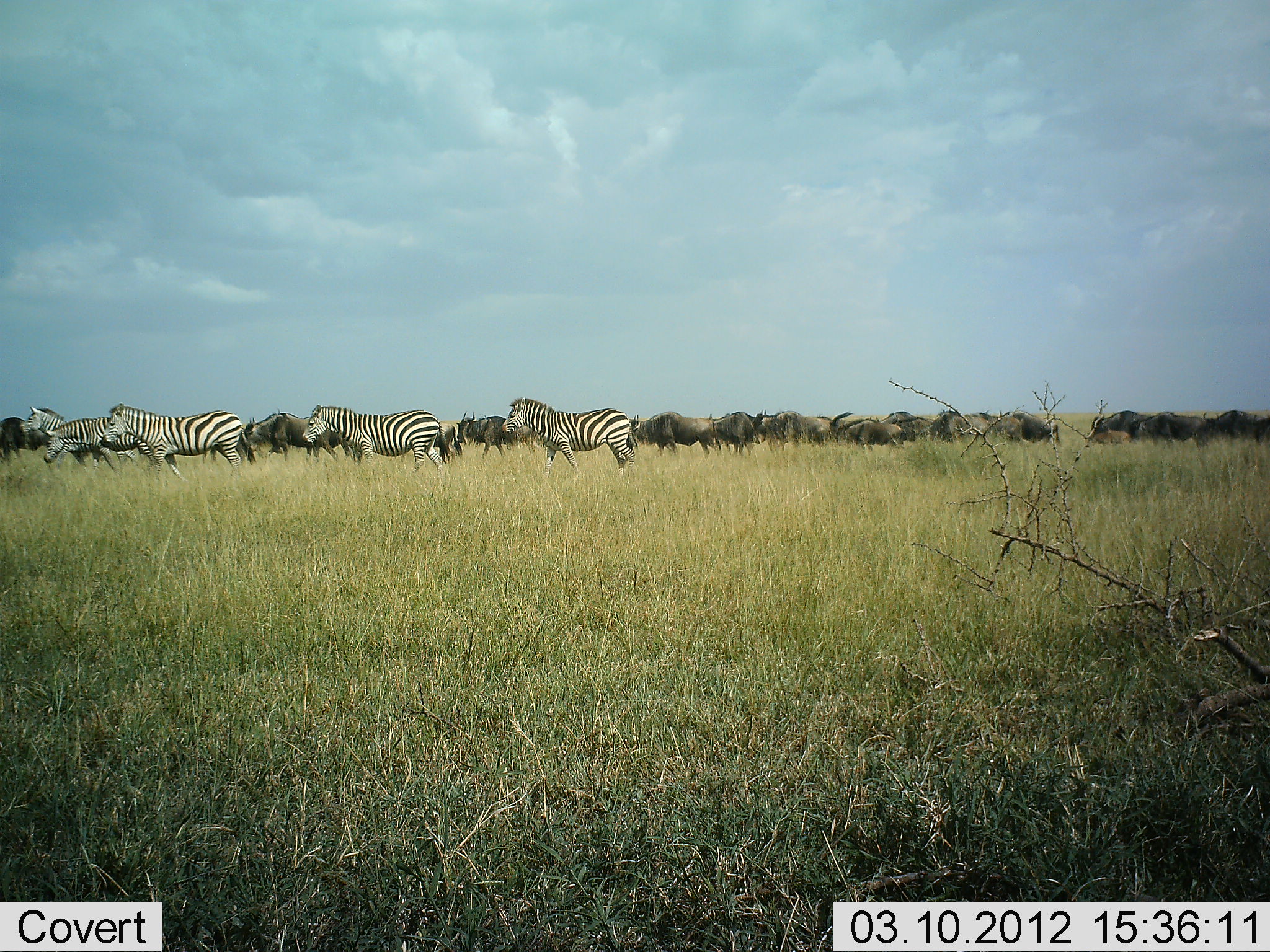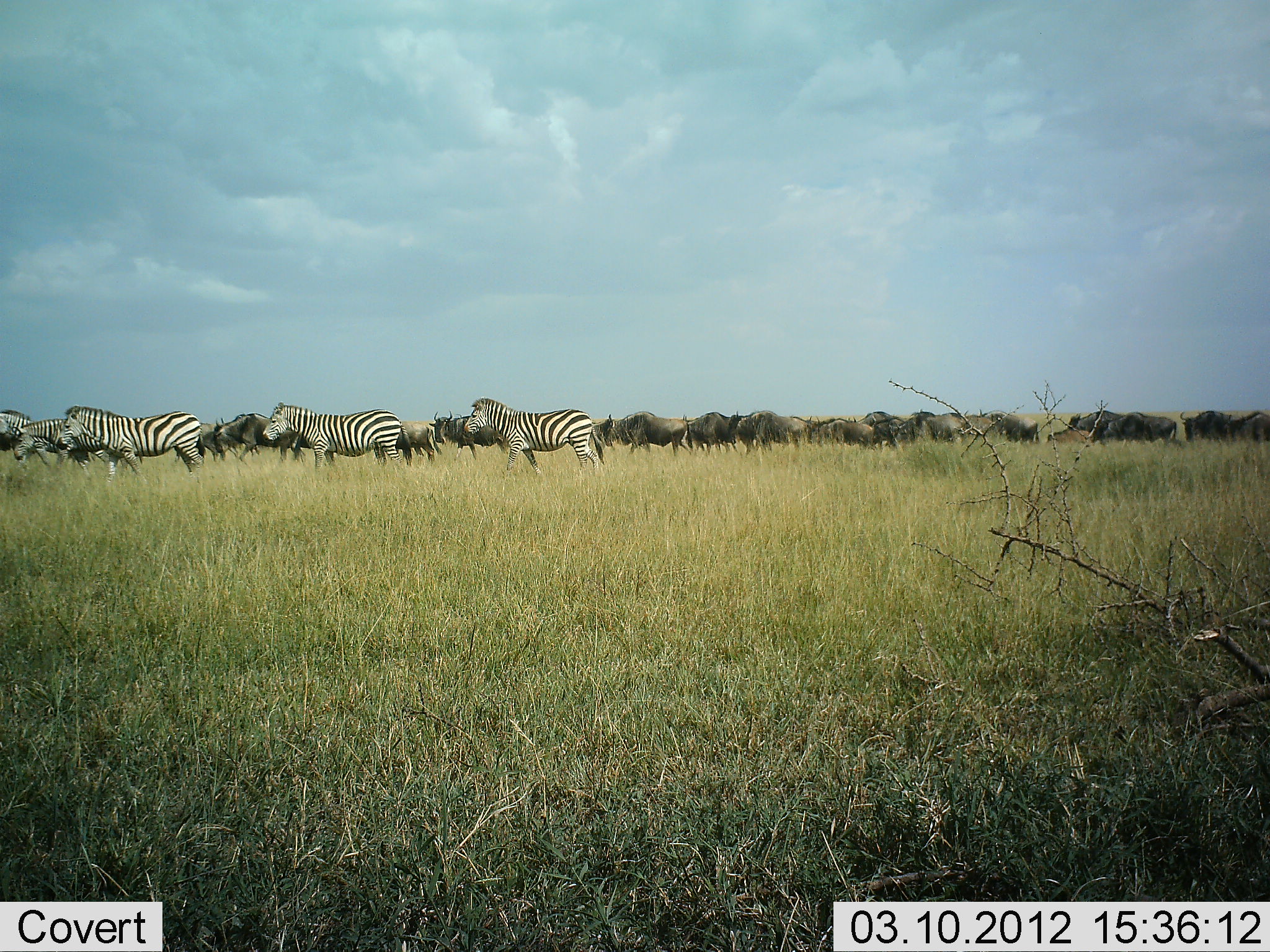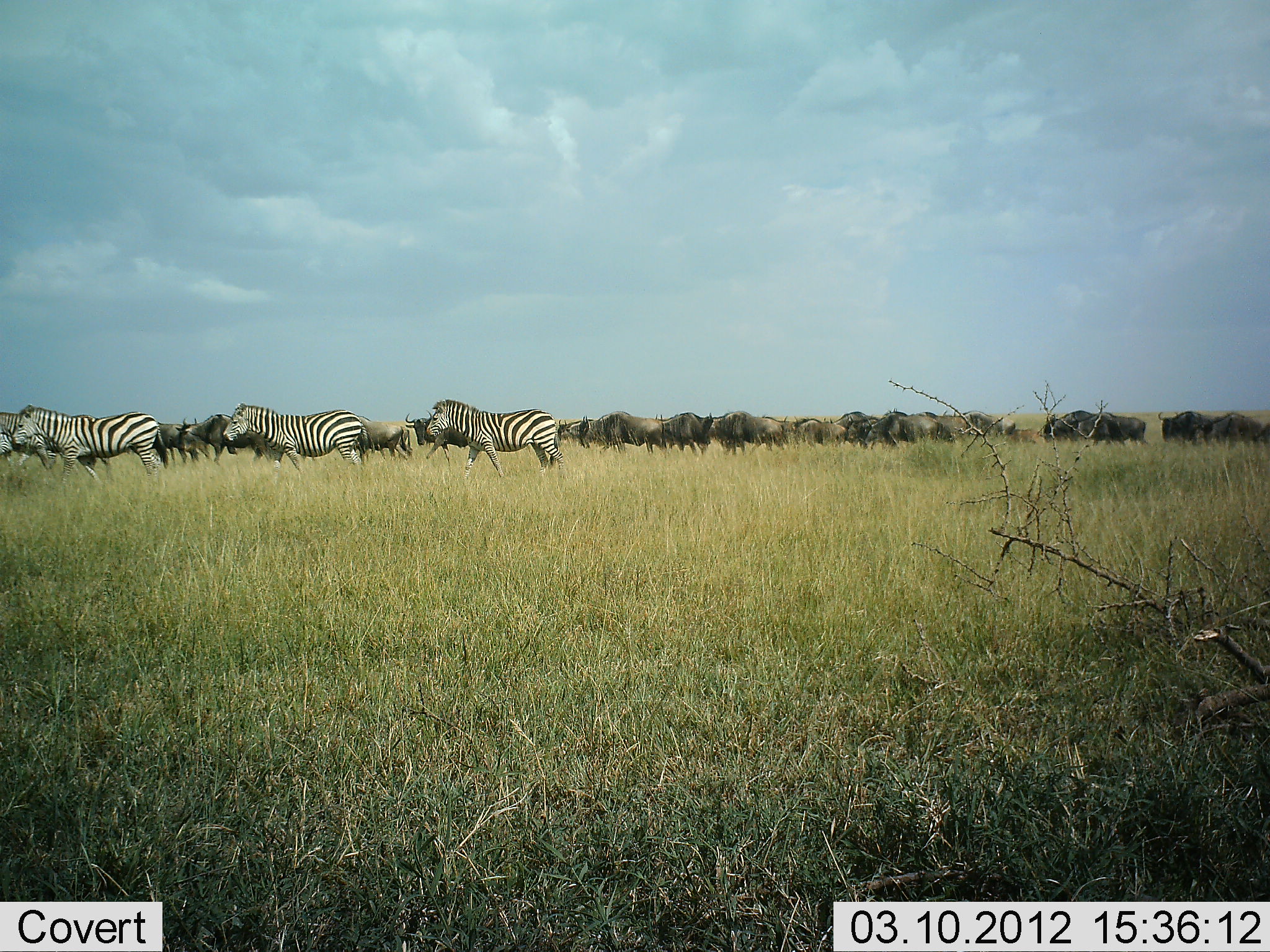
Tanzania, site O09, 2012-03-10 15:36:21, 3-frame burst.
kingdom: Animalia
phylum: Chordata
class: Mammalia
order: Artiodactyla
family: Bovidae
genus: Connochaetes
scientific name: Connochaetes taurinus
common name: blue wildebeest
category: wildebeest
Wildebeest (blue wildebeest) (Connochaetes taurinus), count 11-50. Behavior (volunteer vote fractions): standing 4%, resting 0%, moving 96%, interacting 0%. Young present (vote fraction): 8%. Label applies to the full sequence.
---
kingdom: Animalia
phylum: Chordata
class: Mammalia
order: Perissodactyla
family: Equidae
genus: Equus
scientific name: Equus quagga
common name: plains zebra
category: zebra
Zebra (plains zebra) (Equus quagga), count 5. Behavior (volunteer vote fractions): standing 8%, resting 0%, moving 92%, interacting 0%. Young present (vote fraction): 4%. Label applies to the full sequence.